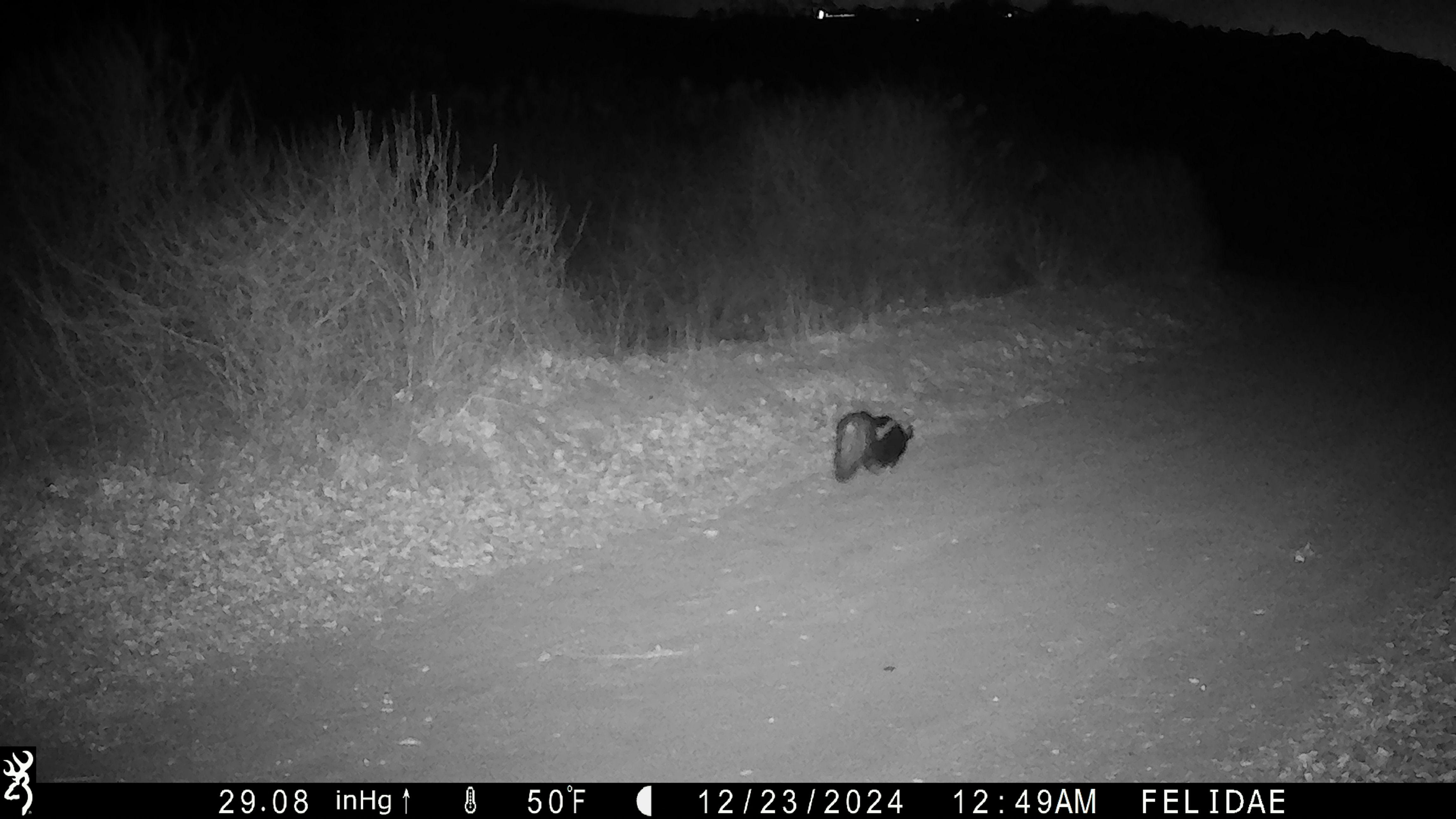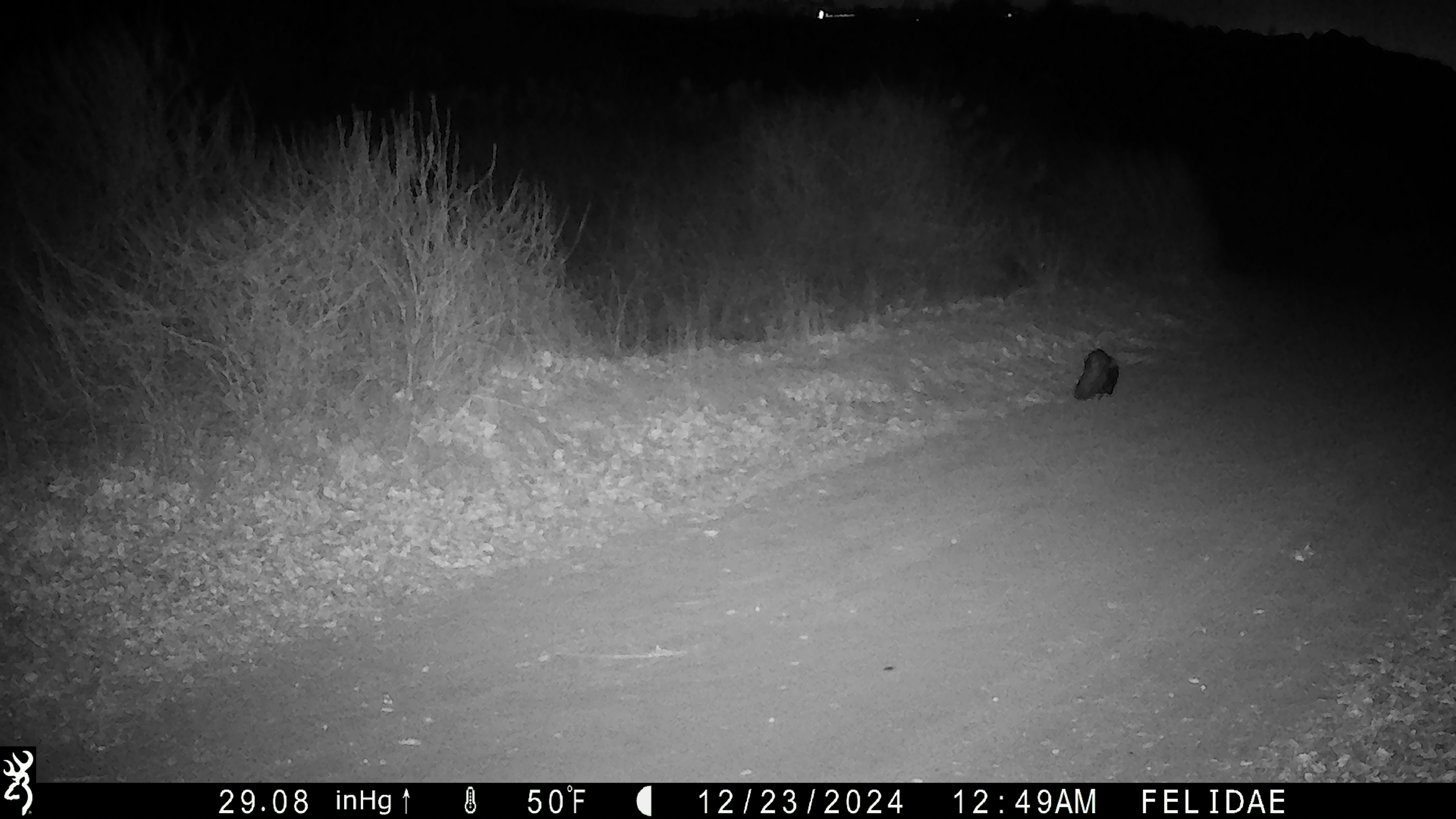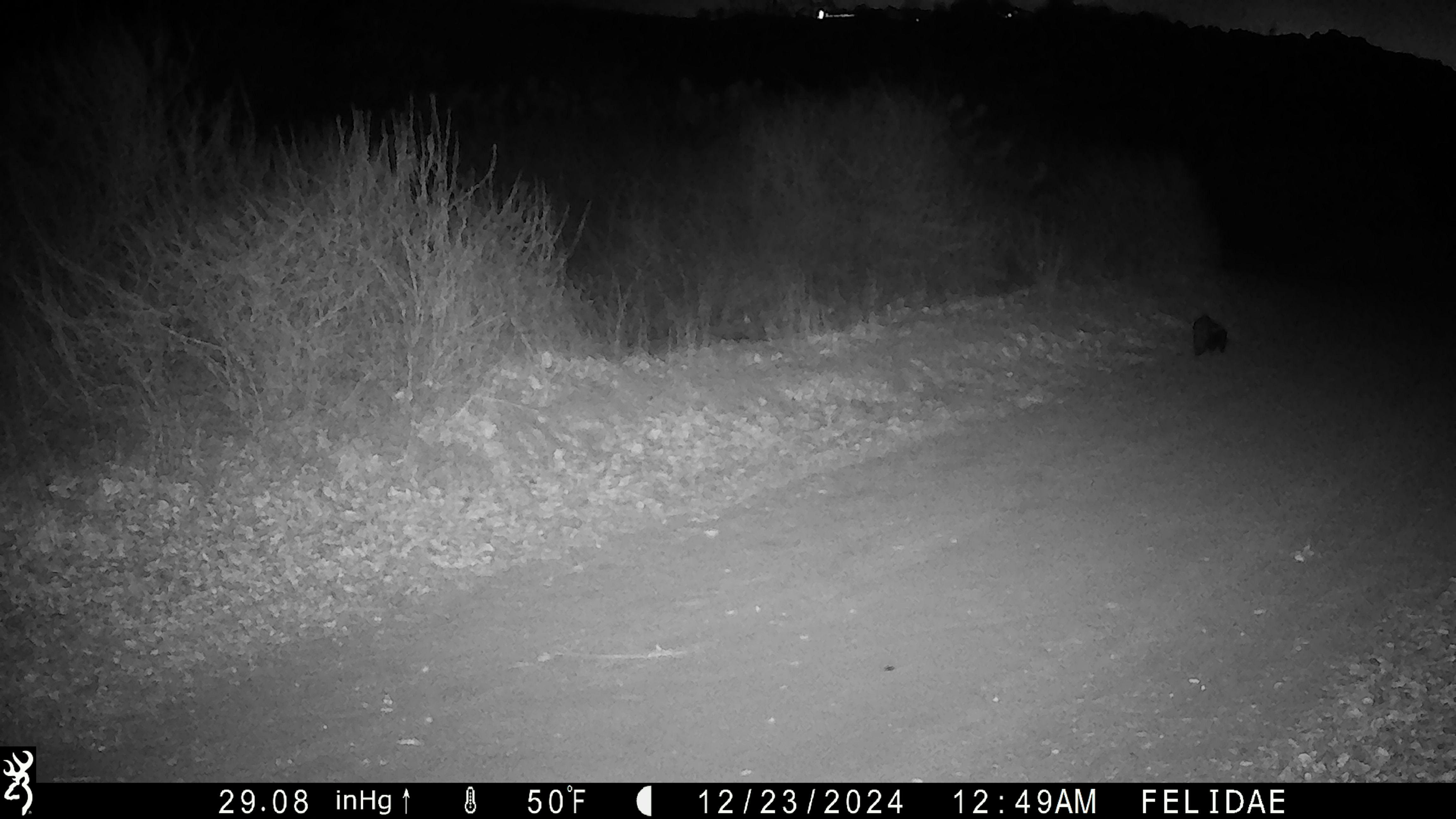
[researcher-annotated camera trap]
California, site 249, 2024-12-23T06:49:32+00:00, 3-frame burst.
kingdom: Animalia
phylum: Chordata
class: Mammalia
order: Carnivora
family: Mephitidae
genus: Mephitis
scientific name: Mephitis mephitis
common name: striped skunk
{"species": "striped skunk (Mephitis mephitis)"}